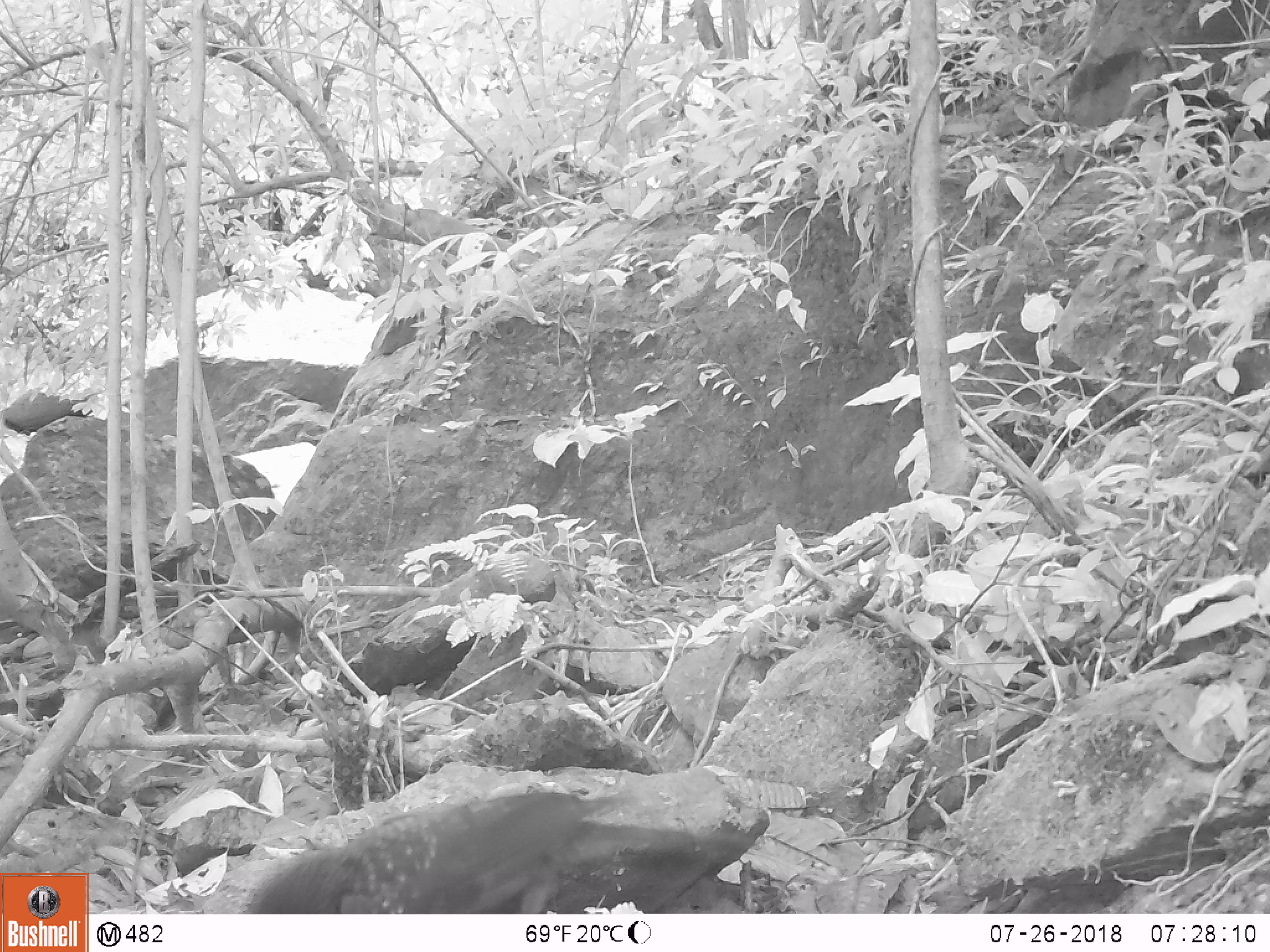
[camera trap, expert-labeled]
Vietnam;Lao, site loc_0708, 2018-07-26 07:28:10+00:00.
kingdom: Animalia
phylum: Chordata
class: Aves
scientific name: Aves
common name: bird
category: unidentified bird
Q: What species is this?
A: Unidentified bird (bird) (Aves).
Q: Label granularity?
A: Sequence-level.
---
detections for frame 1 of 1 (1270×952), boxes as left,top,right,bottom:
unidentified bird: 245,792,695,911